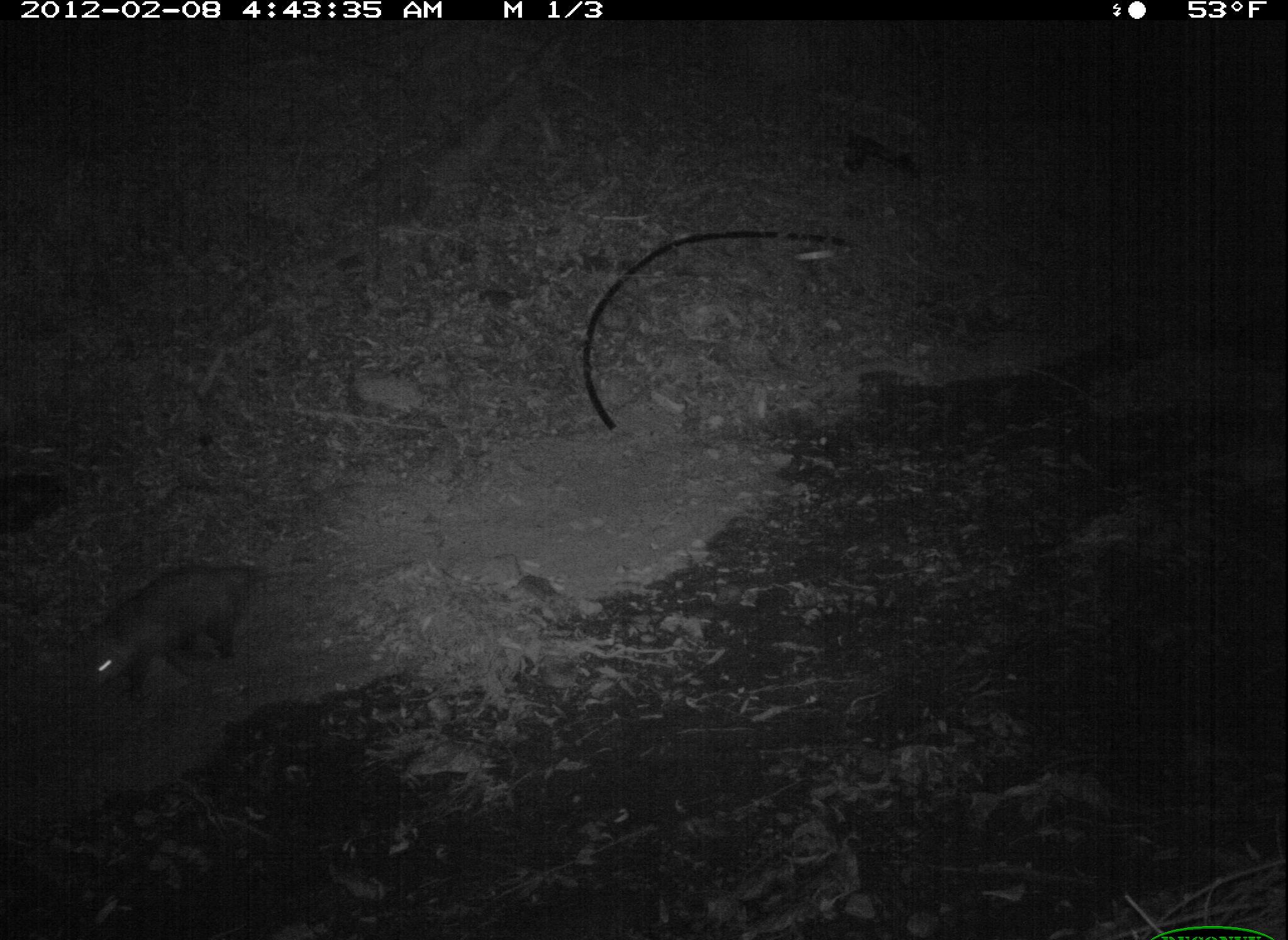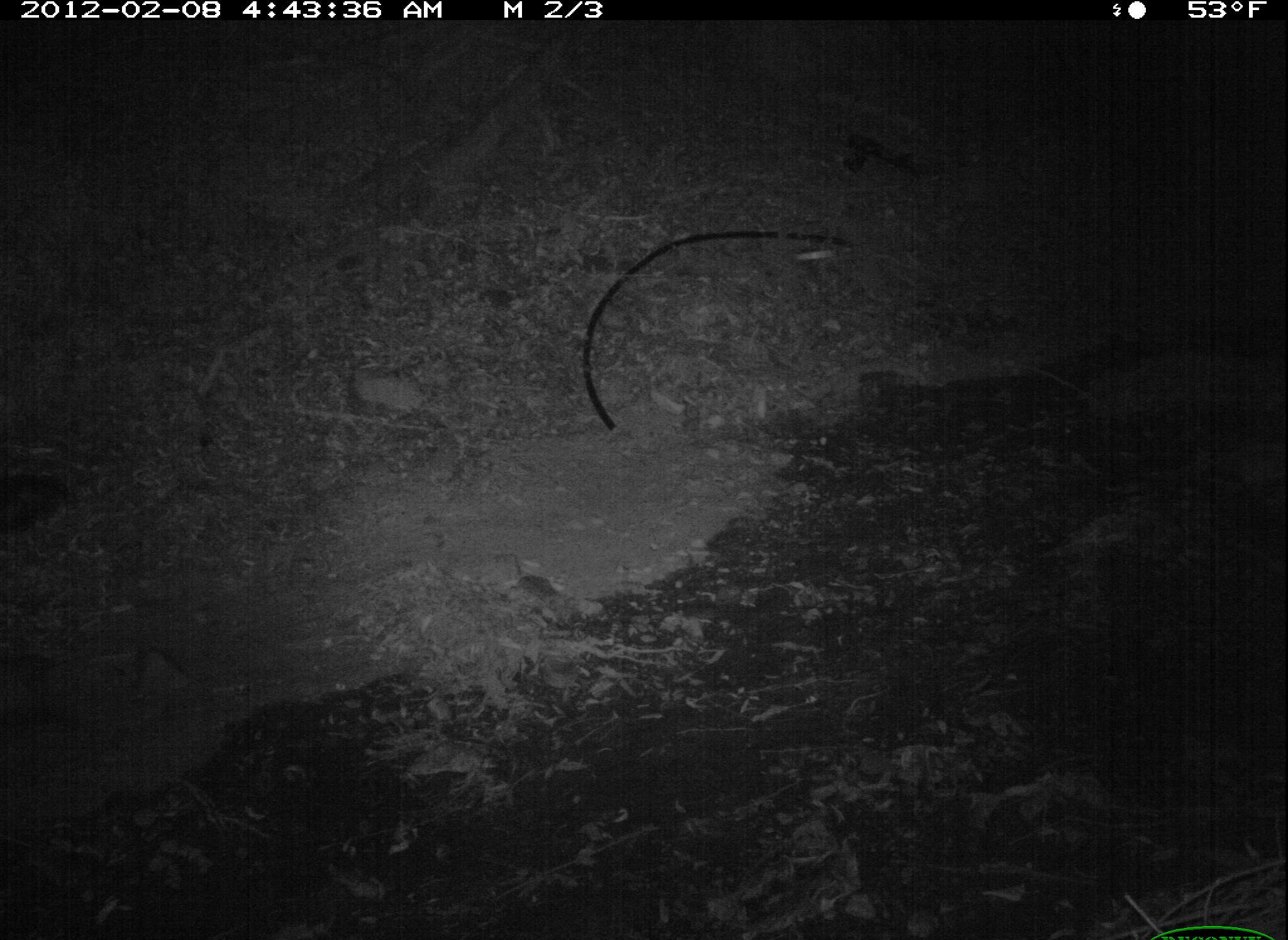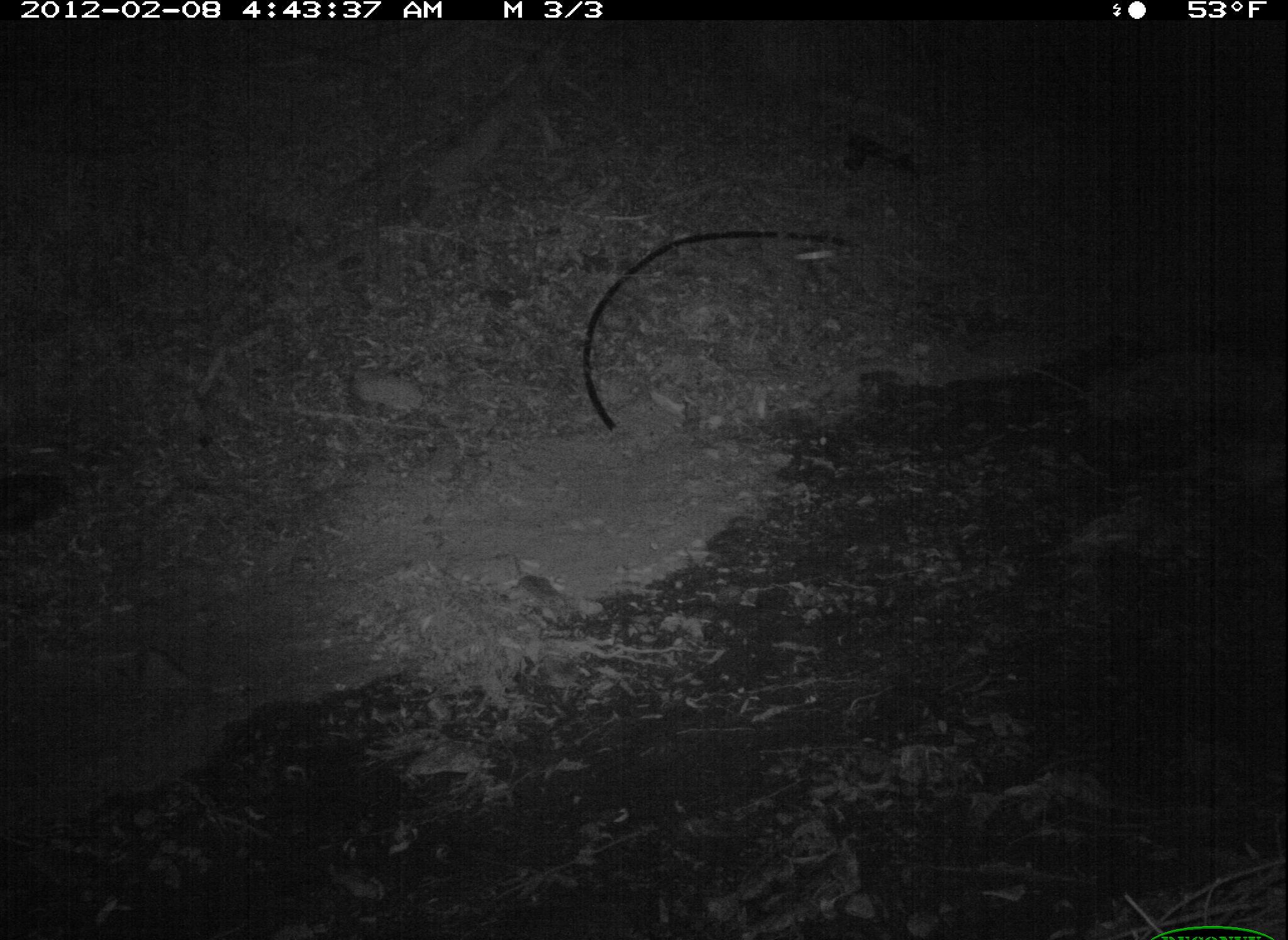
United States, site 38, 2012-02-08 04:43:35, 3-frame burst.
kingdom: Animalia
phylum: Chordata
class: Mammalia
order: Didelphimorphia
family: Didelphidae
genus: Didelphis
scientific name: Didelphis virginiana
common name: virginia opossum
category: opossum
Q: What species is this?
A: Opossum (virginia opossum) (Didelphis virginiana).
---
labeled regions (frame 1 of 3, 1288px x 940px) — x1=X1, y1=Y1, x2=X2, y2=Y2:
opossum: x1=60, y1=540, x2=327, y2=718